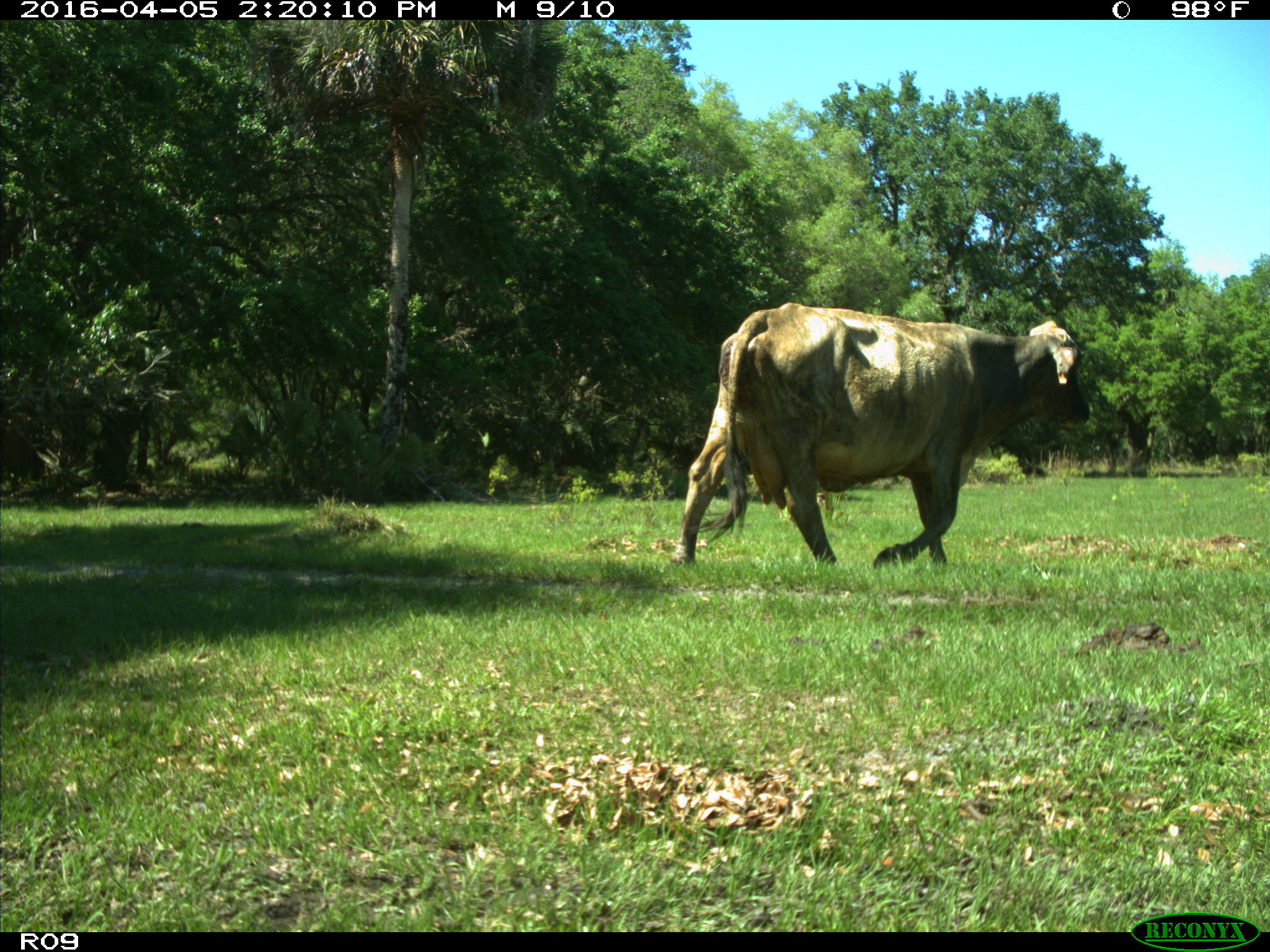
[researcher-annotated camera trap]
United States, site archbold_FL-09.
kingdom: Animalia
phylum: Chordata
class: Mammalia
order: Artiodactyla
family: Bovidae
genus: Bos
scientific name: Bos taurus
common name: domestic cow